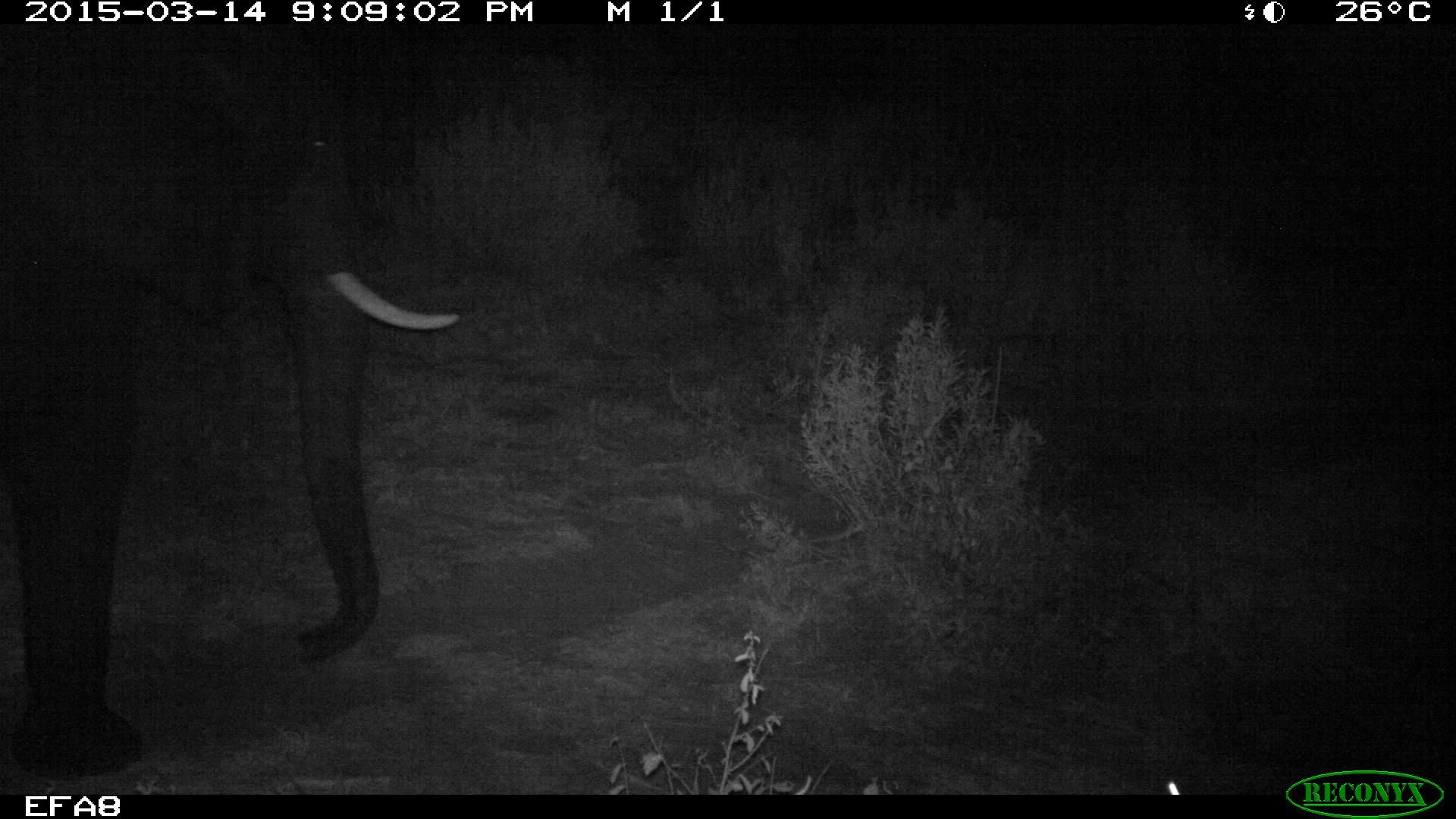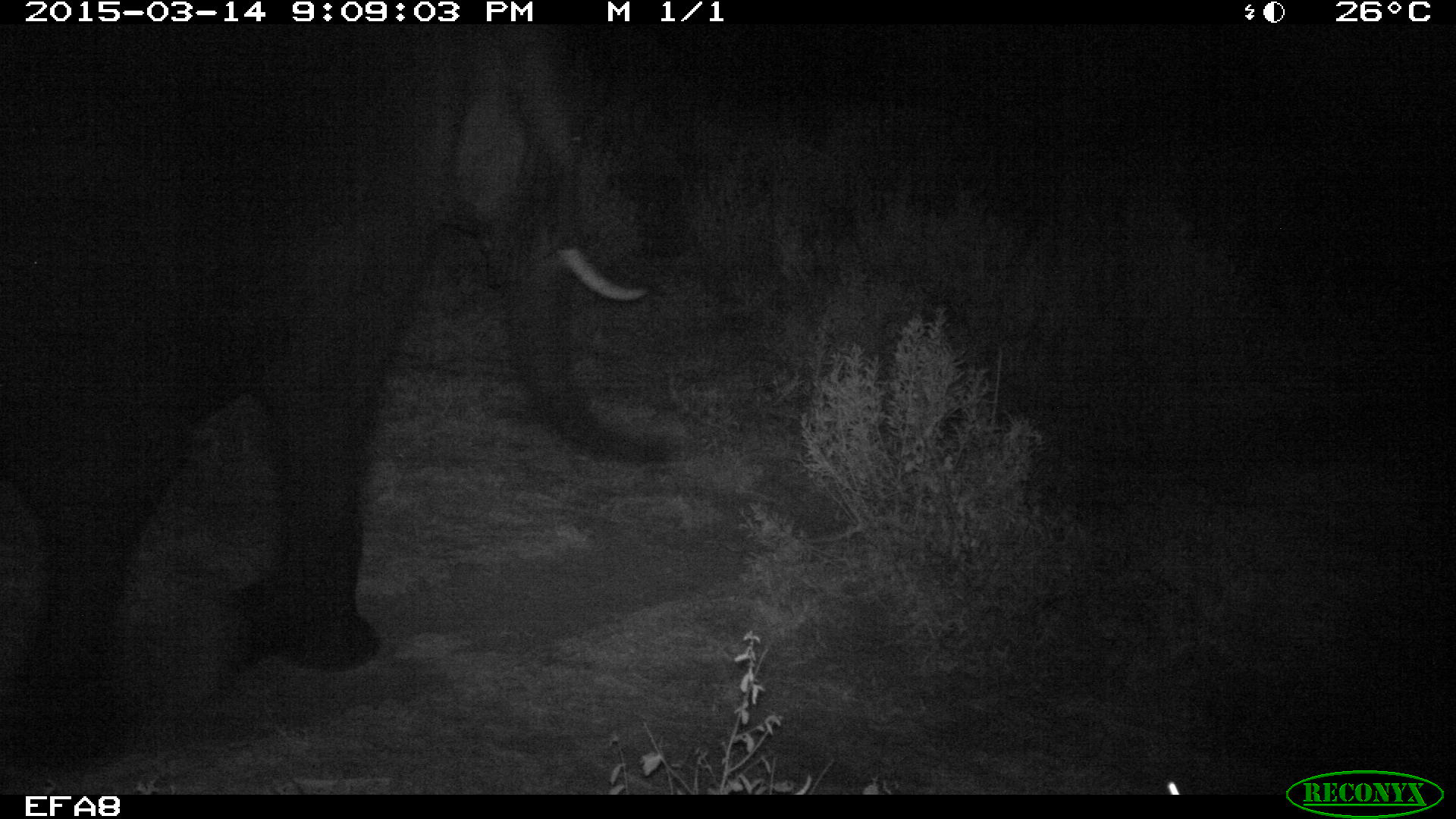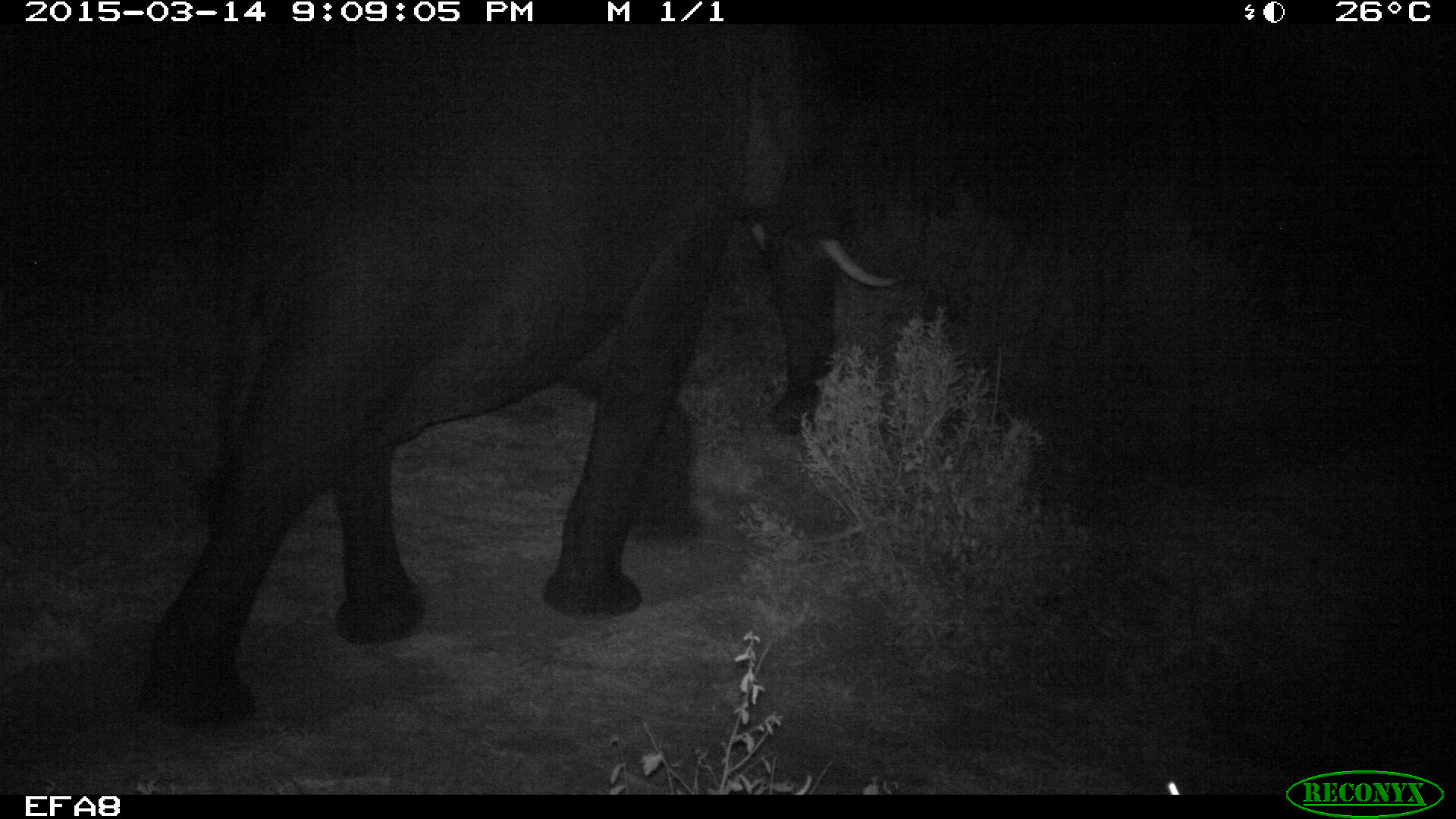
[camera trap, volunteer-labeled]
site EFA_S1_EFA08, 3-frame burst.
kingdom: Animalia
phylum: Chordata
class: Mammalia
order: Proboscidea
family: Elephantidae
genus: Loxodonta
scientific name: Loxodonta africana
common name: african bush elephant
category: elephant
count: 1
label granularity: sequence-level